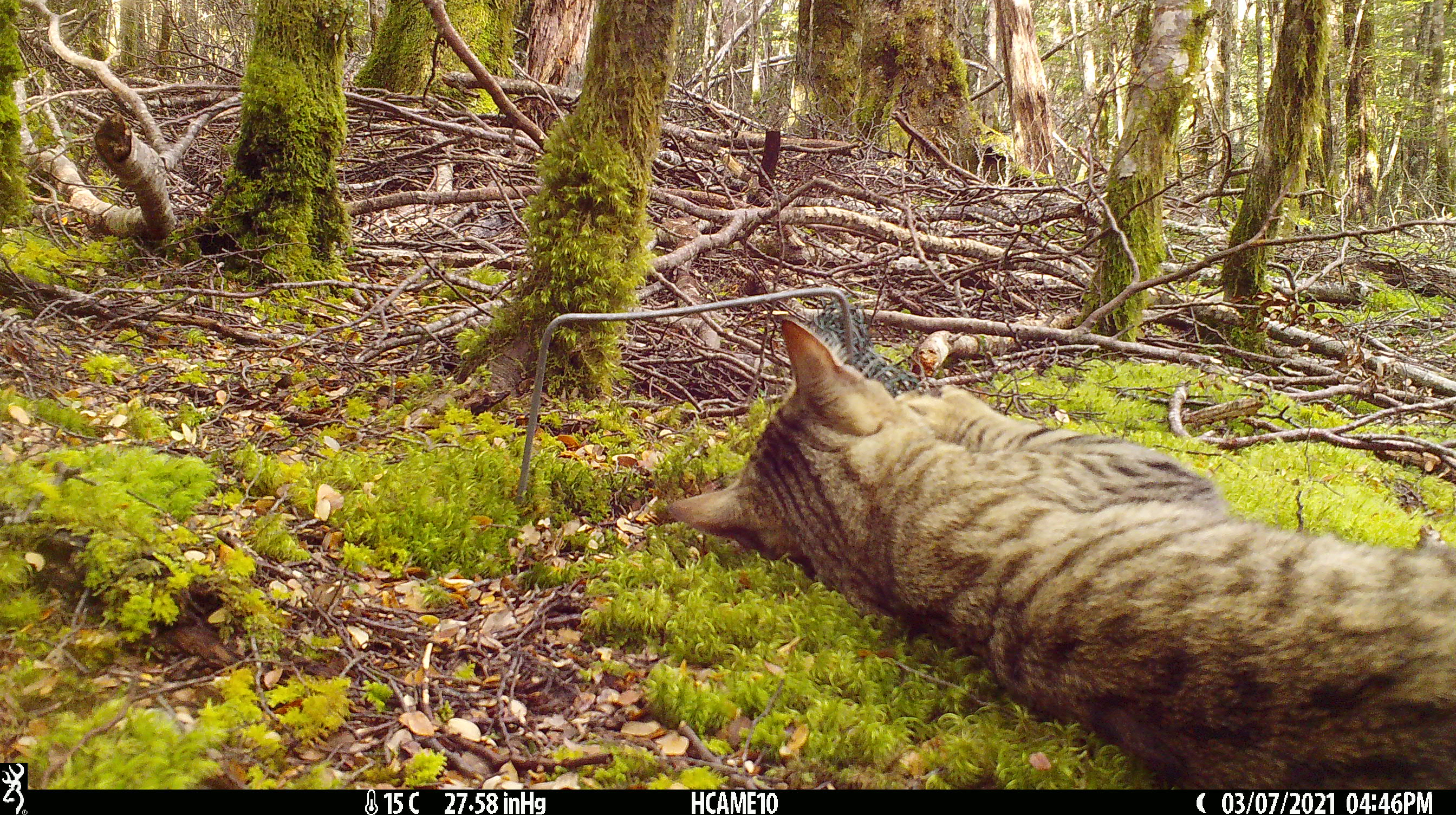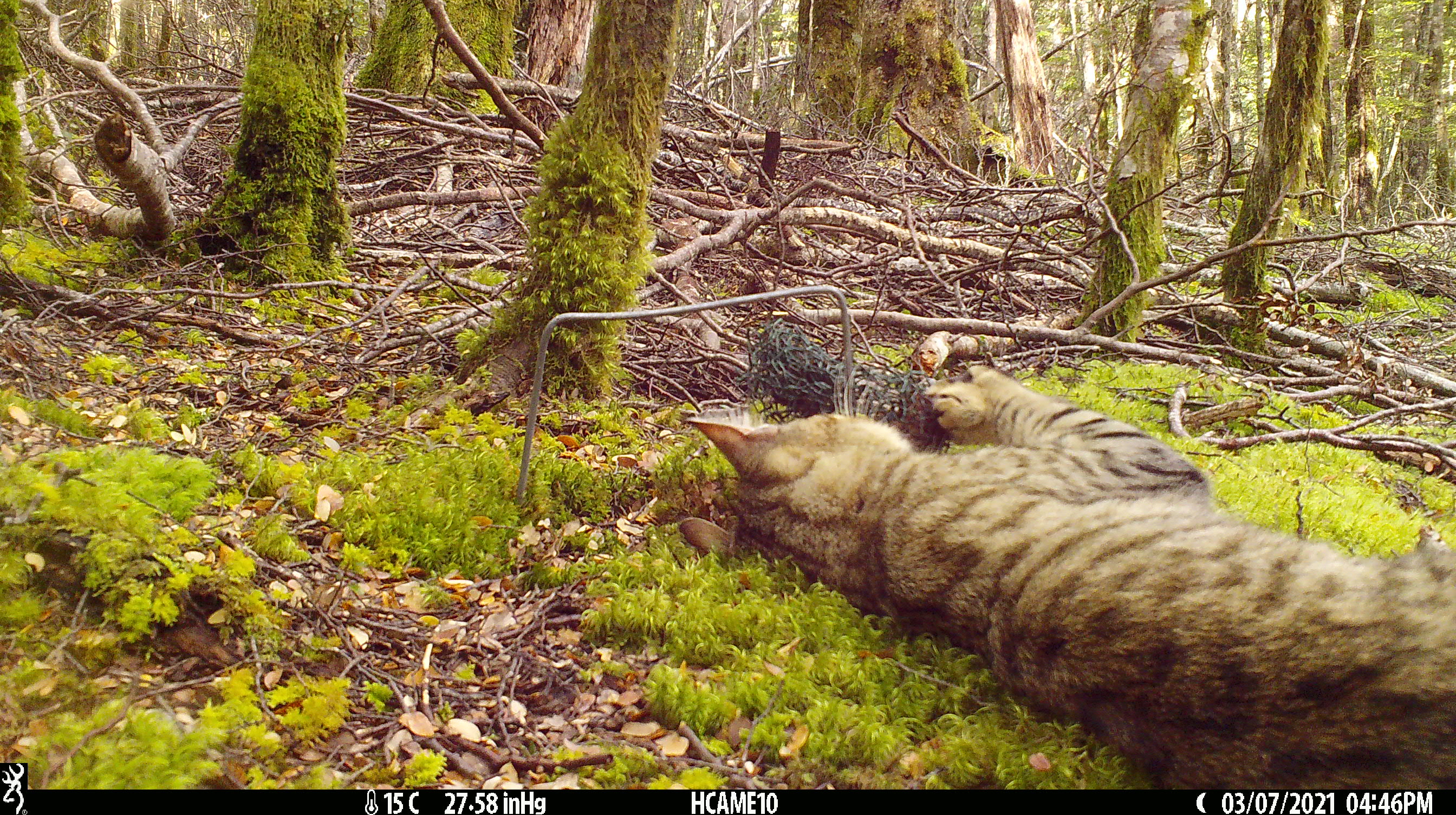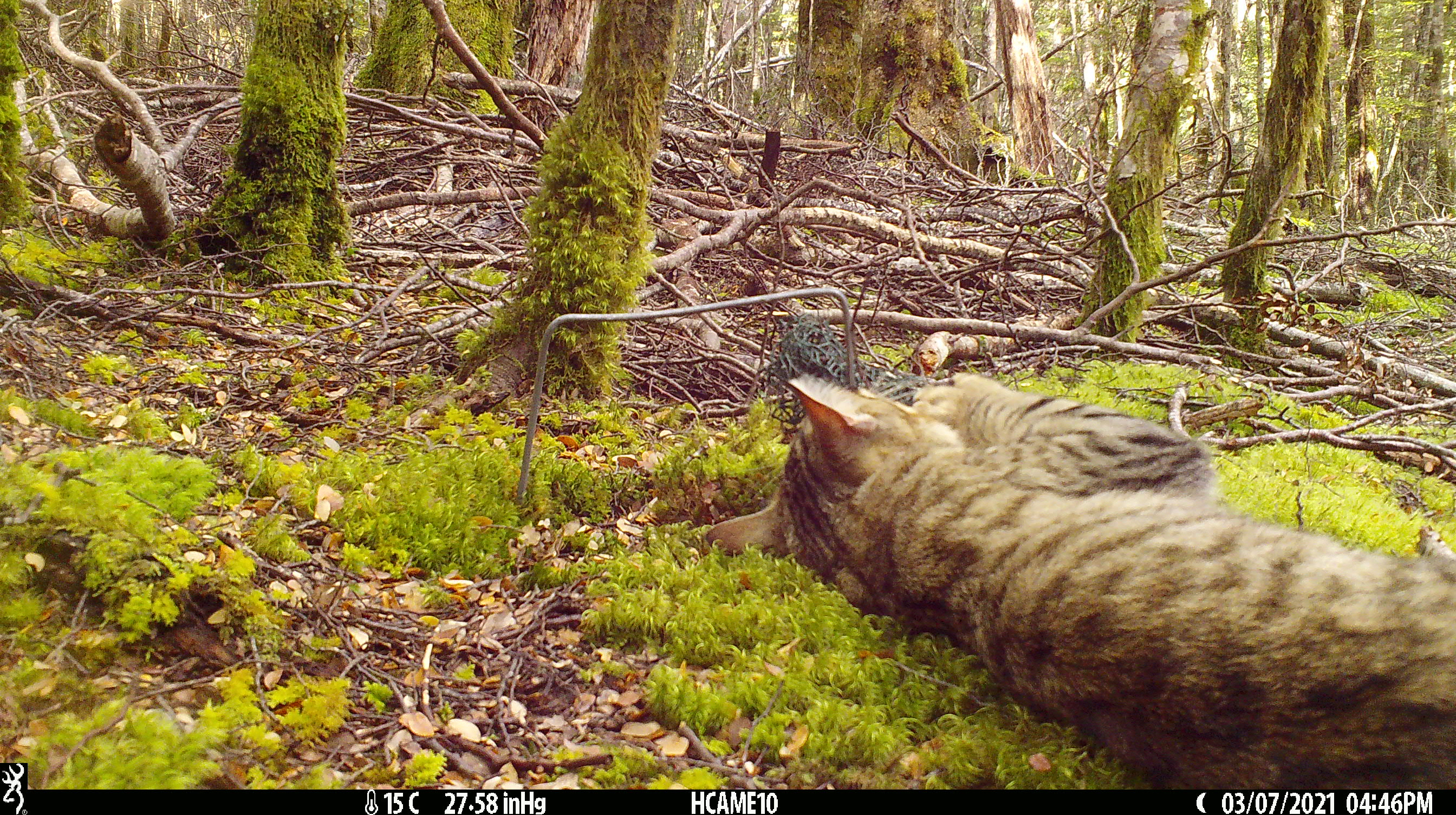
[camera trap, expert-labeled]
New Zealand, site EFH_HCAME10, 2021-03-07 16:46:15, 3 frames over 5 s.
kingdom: Animalia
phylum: Chordata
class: Mammalia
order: Carnivora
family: Felidae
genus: Felis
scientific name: Felis catus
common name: domestic cat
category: cat